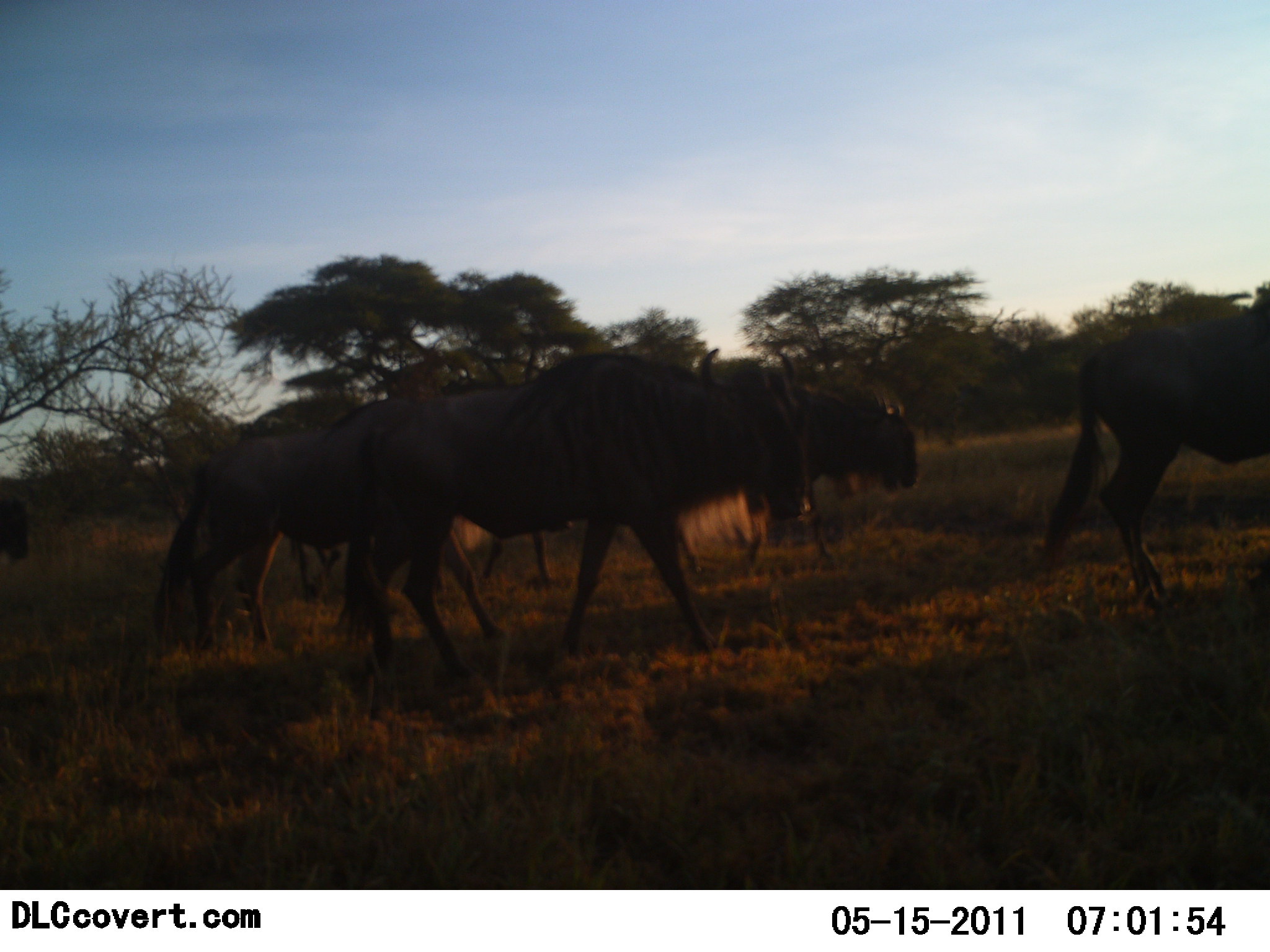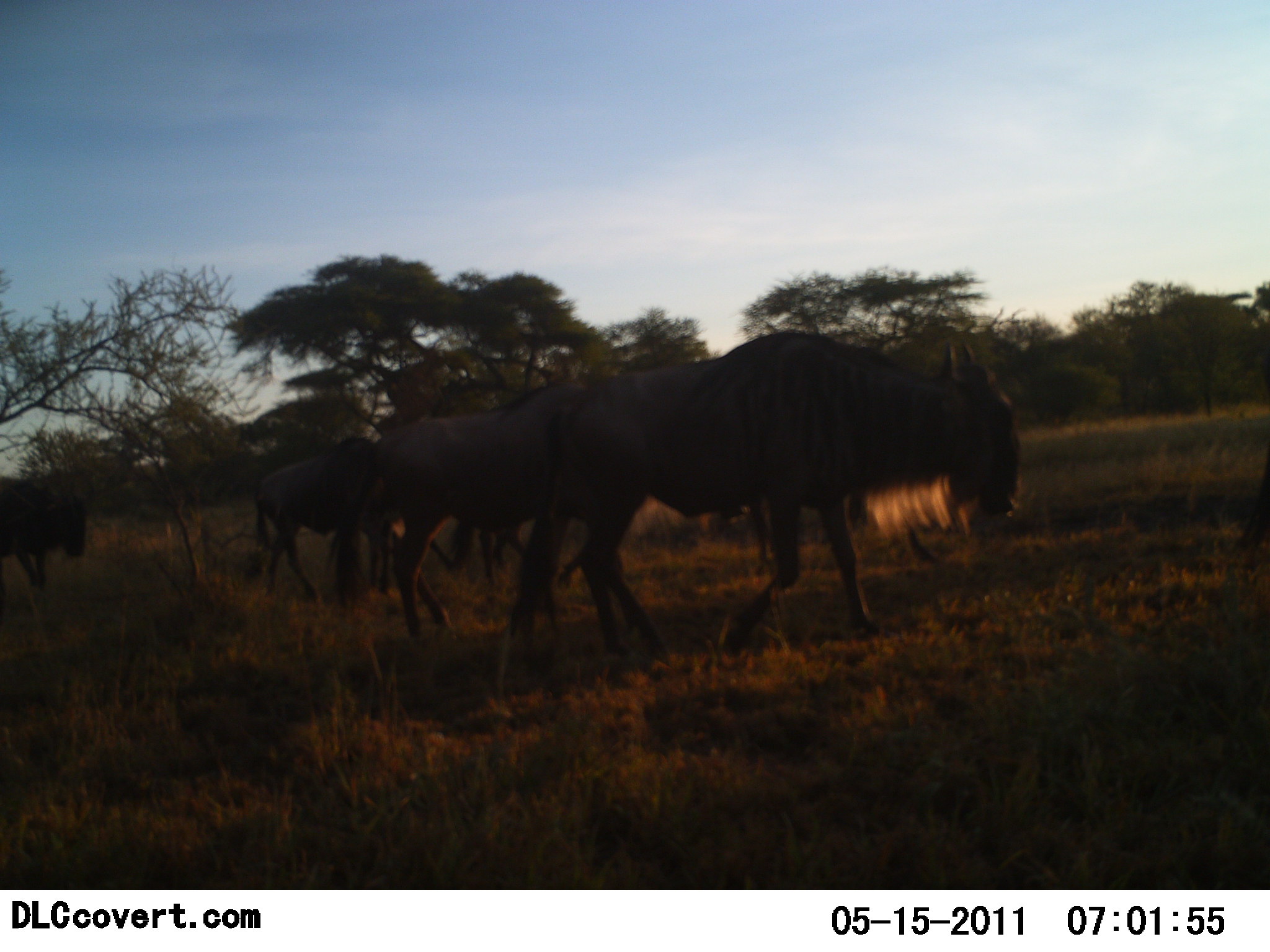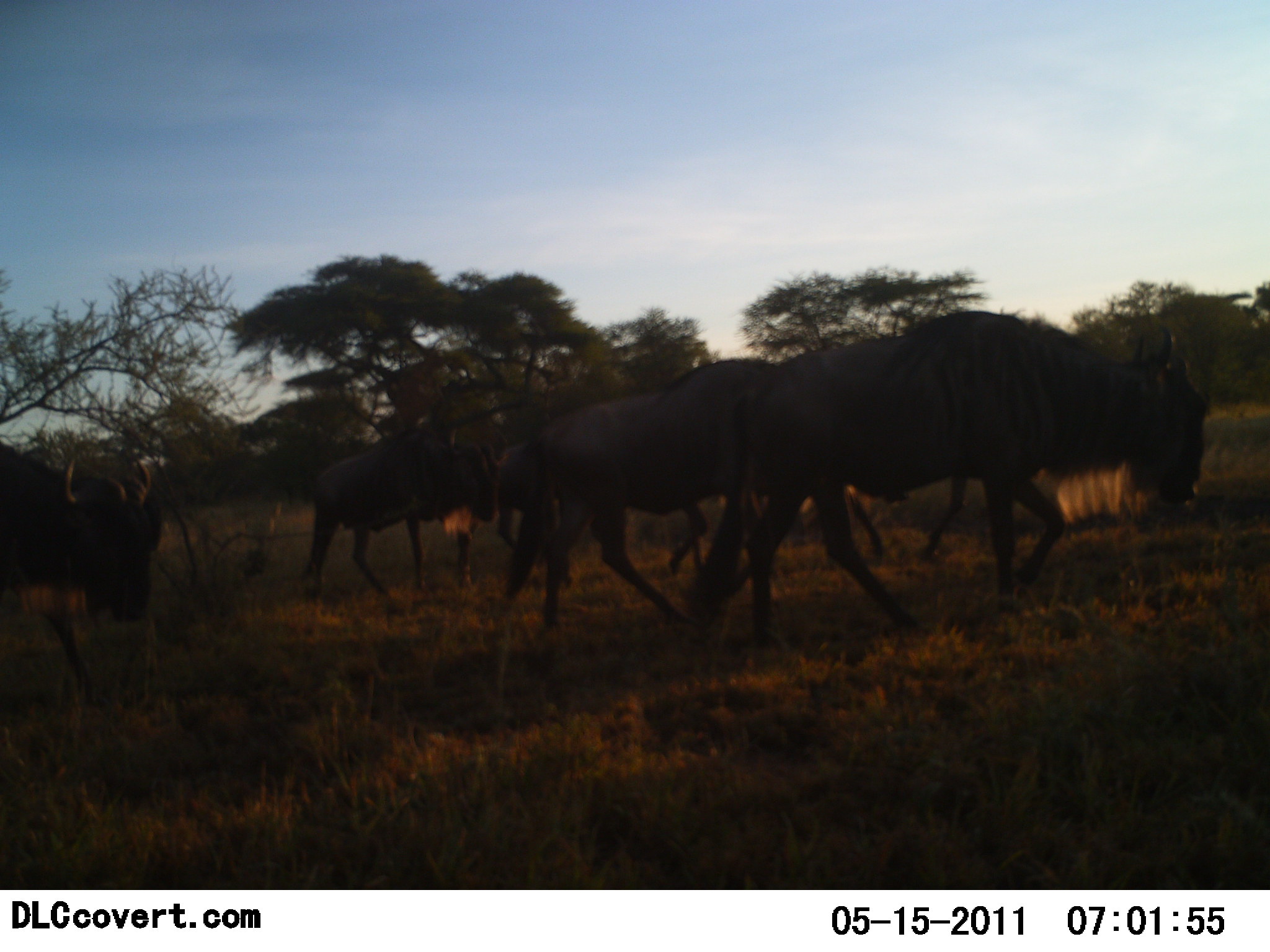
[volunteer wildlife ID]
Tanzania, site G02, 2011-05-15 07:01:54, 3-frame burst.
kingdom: Animalia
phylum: Chordata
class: Mammalia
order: Artiodactyla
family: Bovidae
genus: Connochaetes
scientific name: Connochaetes taurinus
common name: blue wildebeest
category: wildebeest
Wildebeest (blue wildebeest) (Connochaetes taurinus), count 7. Behavior (volunteer vote fractions): standing 0%, resting 0%, moving 100%, interacting 0%. Young present (vote fraction): 0%. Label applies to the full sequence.